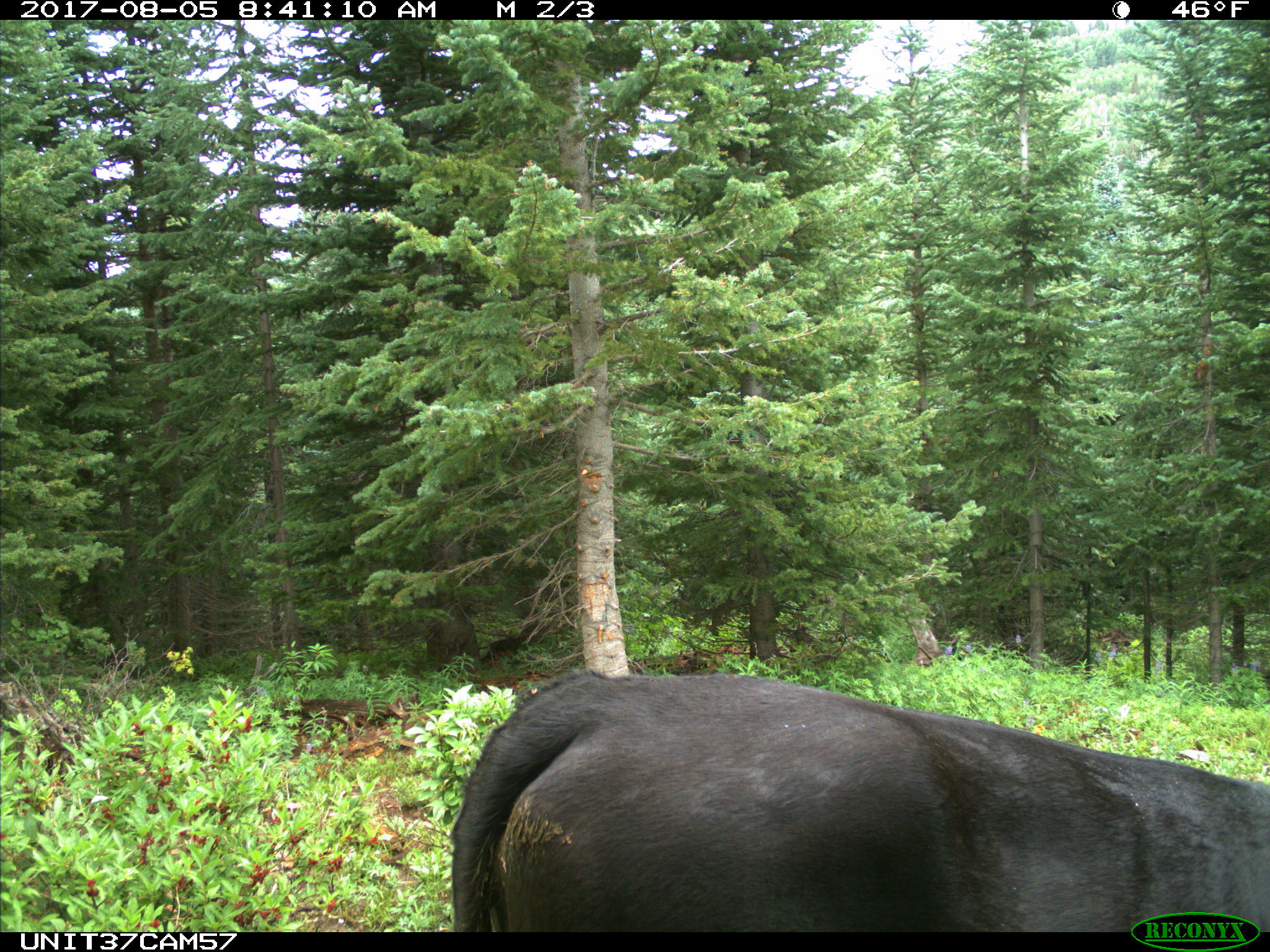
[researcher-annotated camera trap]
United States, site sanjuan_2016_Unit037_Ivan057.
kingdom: Animalia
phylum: Chordata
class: Mammalia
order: Artiodactyla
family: Bovidae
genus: Bos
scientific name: Bos taurus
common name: domestic cow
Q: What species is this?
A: Bos taurus (domestic cow).